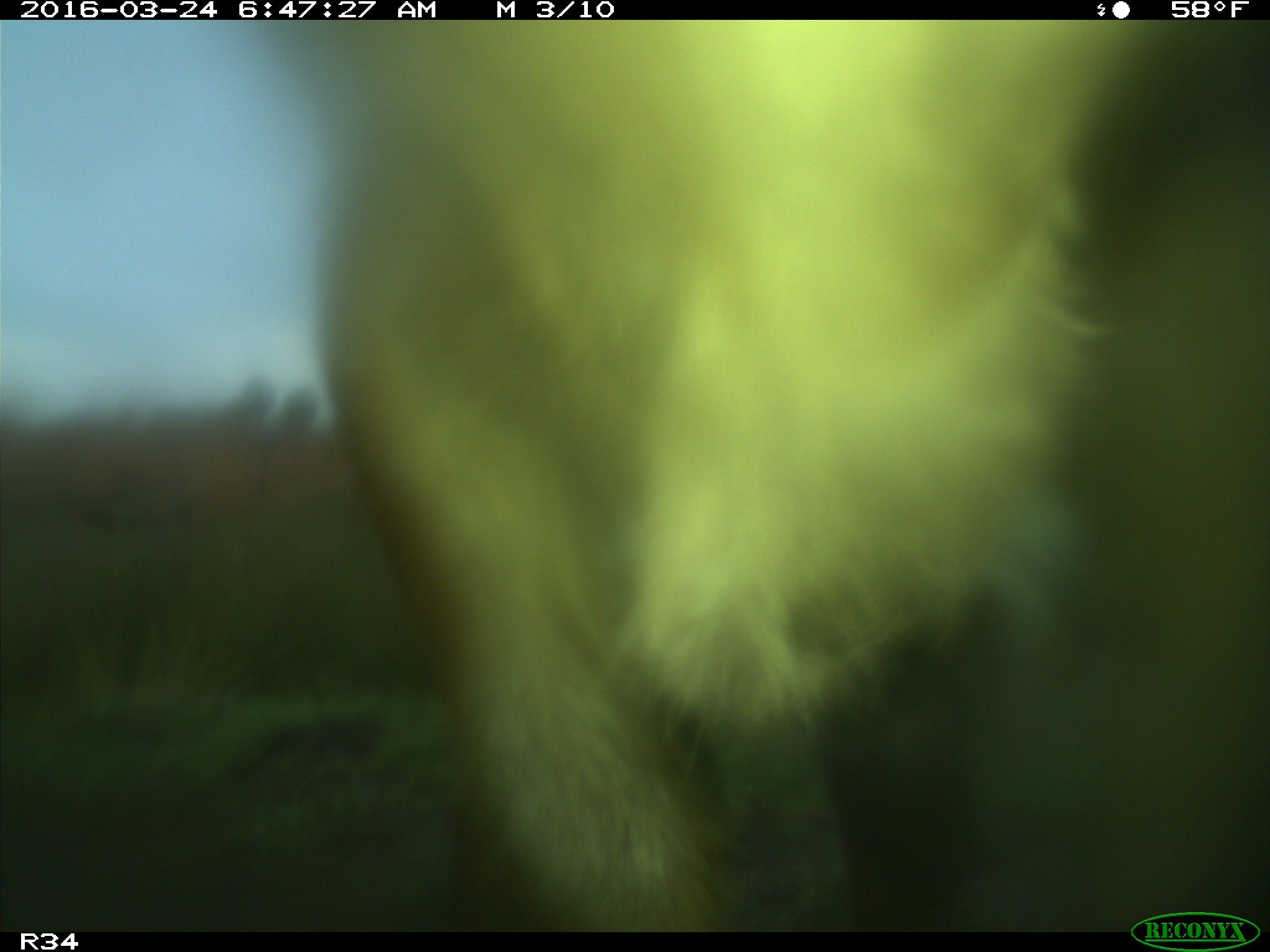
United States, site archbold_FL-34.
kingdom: Animalia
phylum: Chordata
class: Mammalia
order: Artiodactyla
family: Bovidae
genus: Bos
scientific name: Bos taurus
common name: domestic cow